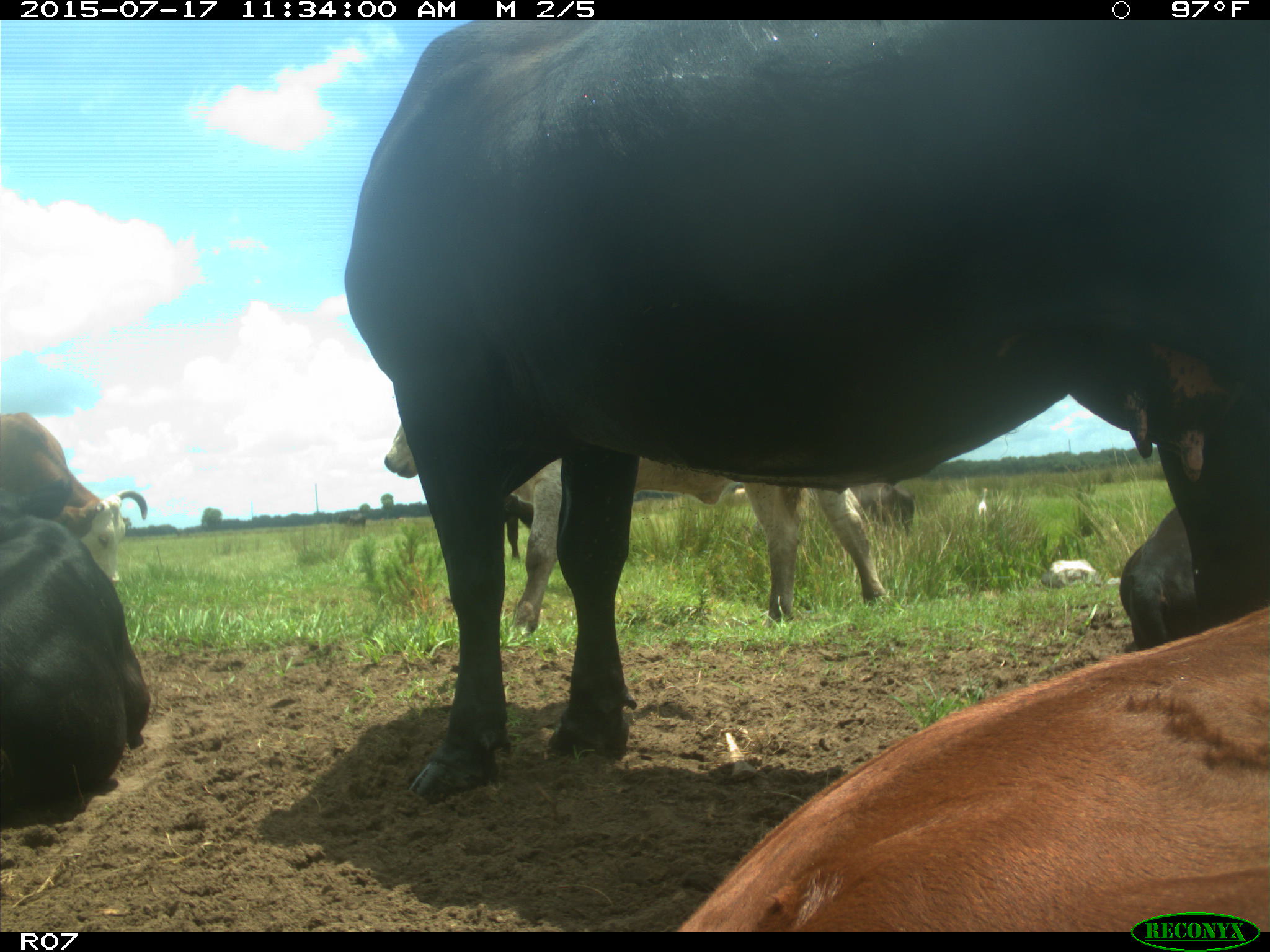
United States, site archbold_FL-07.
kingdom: Animalia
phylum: Chordata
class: Mammalia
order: Artiodactyla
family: Bovidae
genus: Bos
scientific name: Bos taurus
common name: domestic cow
Bos taurus (domestic cow).